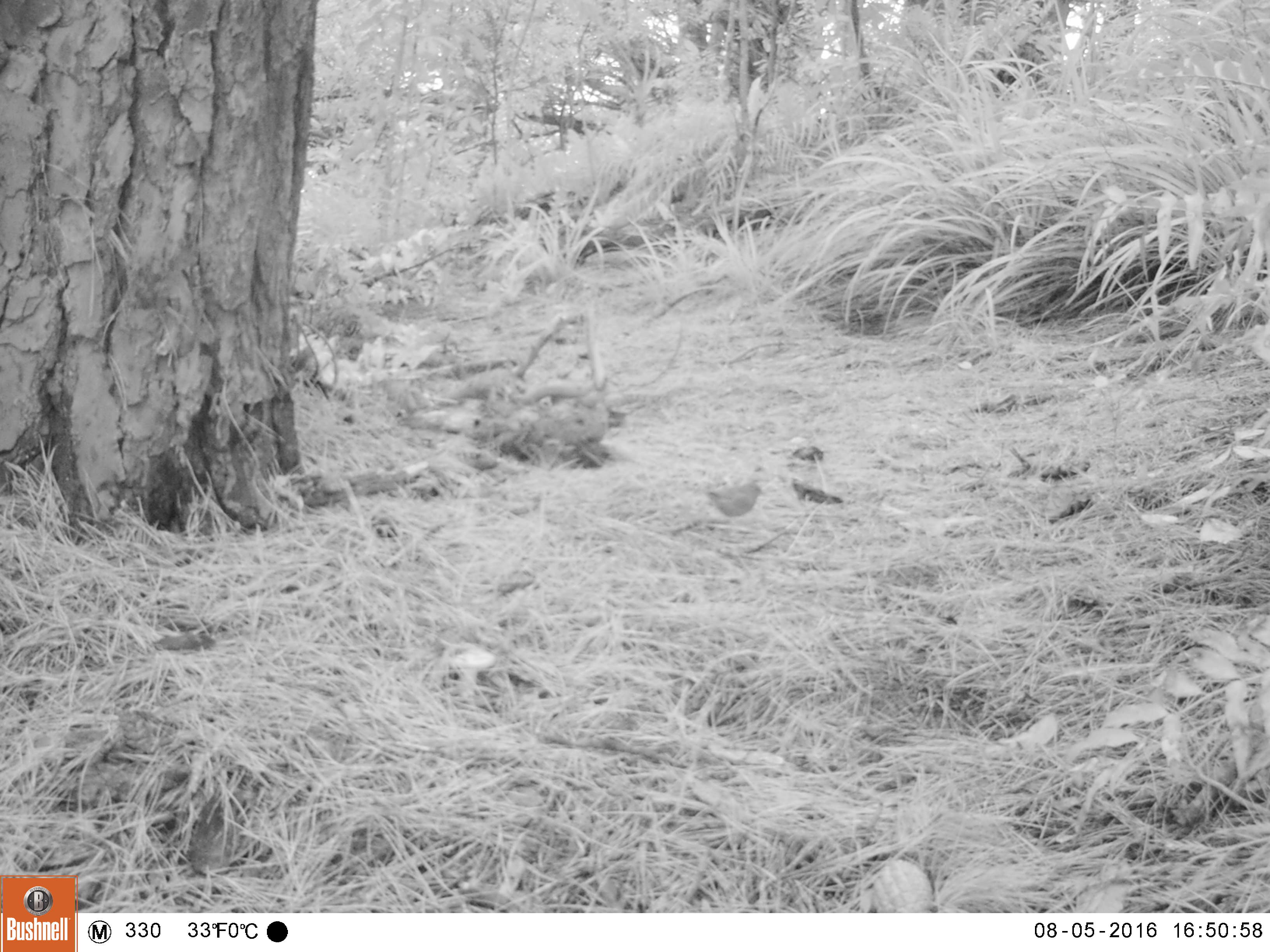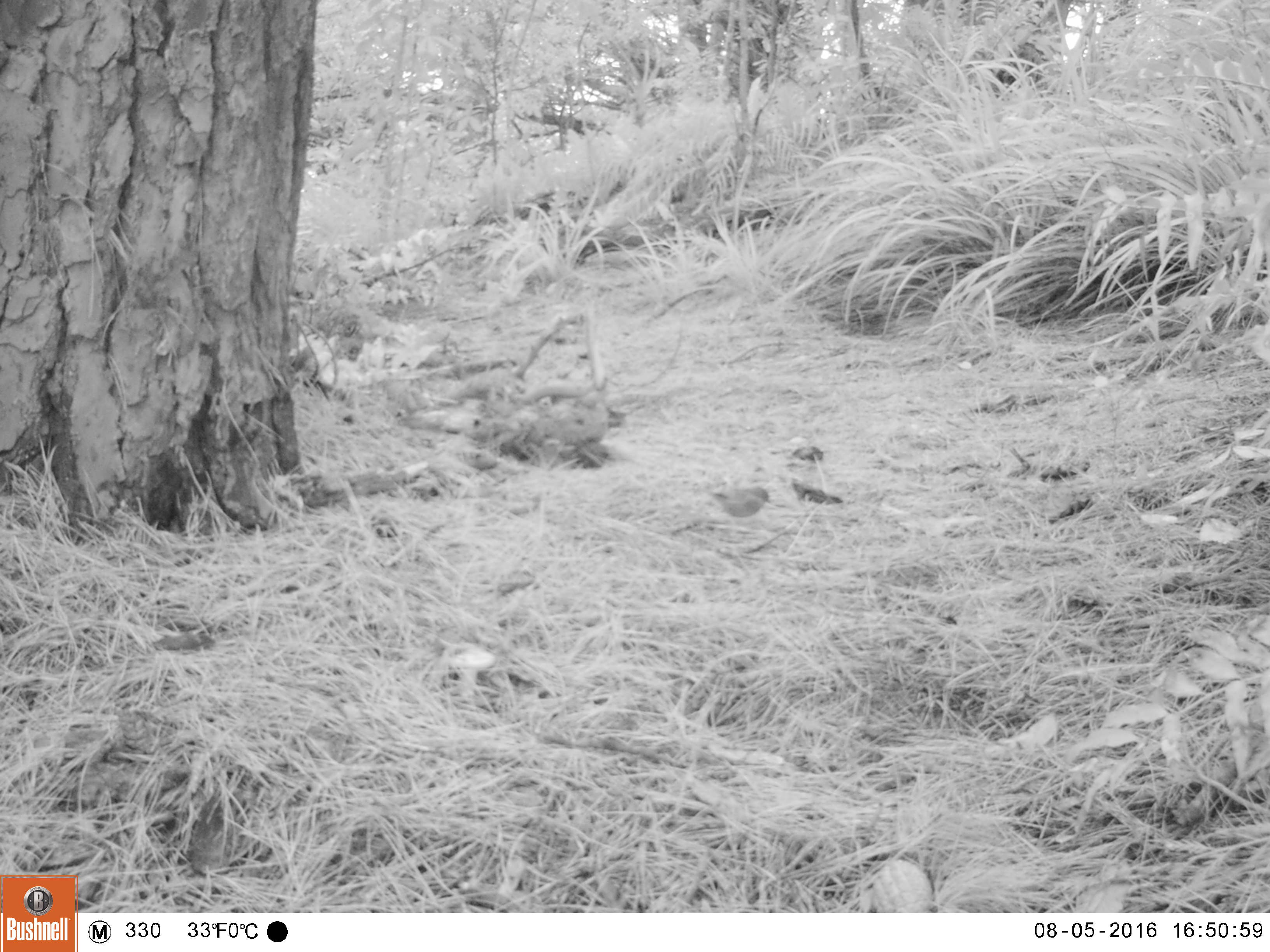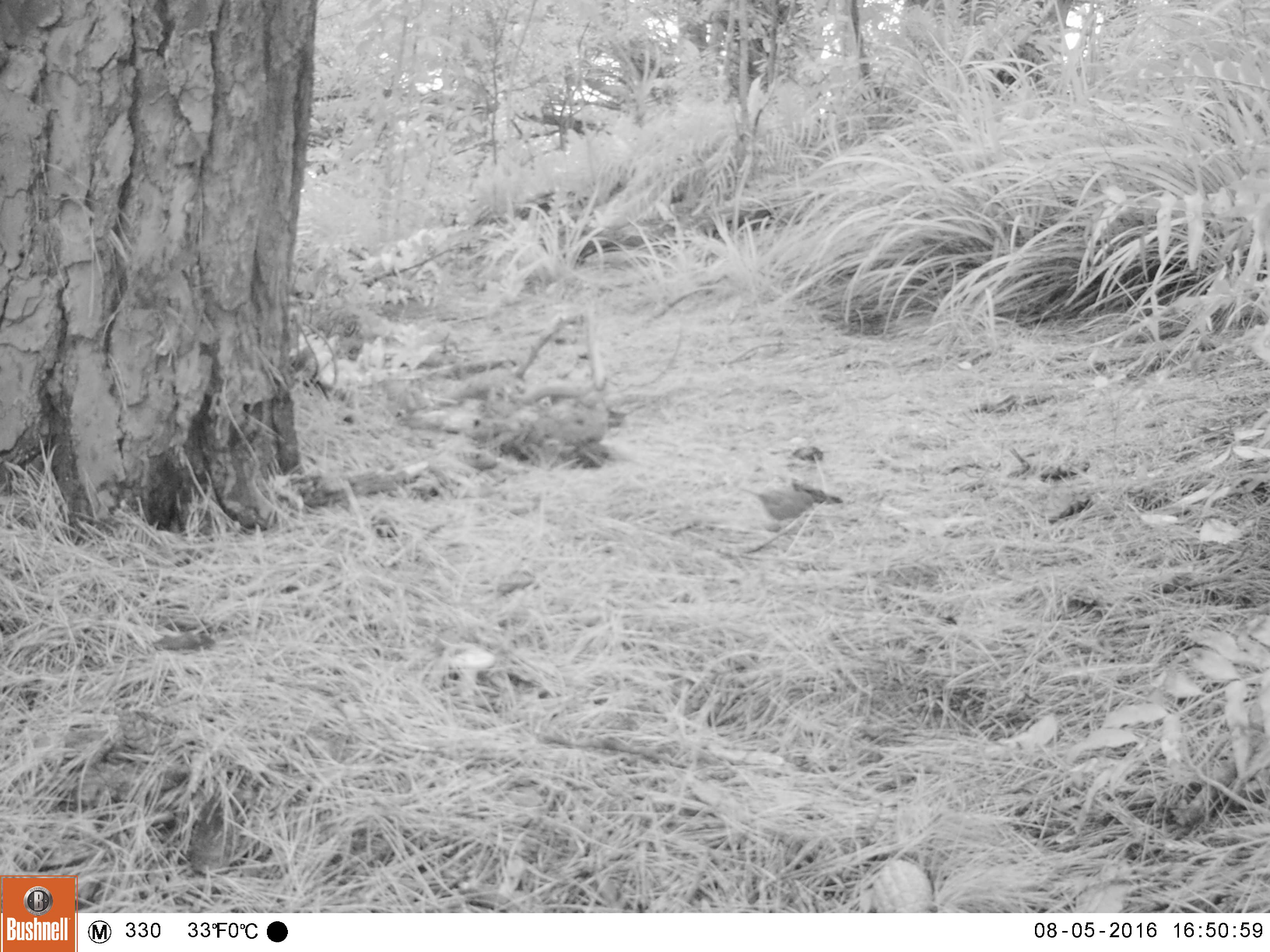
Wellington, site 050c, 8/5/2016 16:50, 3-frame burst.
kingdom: Animalia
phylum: Chordata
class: Aves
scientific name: Aves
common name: bird